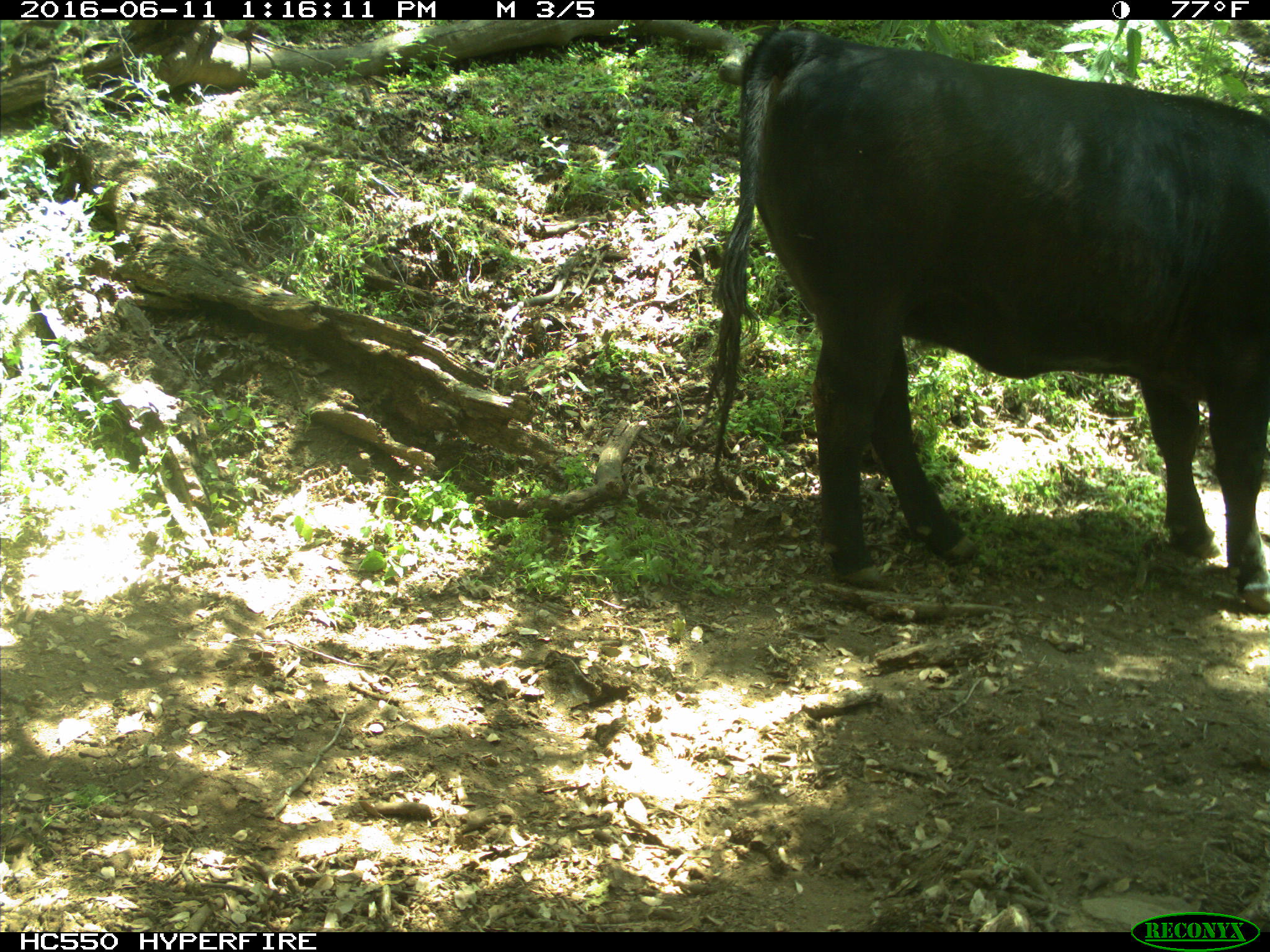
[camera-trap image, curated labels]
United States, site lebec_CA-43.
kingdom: Animalia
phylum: Chordata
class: Mammalia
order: Artiodactyla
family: Bovidae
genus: Bos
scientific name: Bos taurus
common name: domestic cow